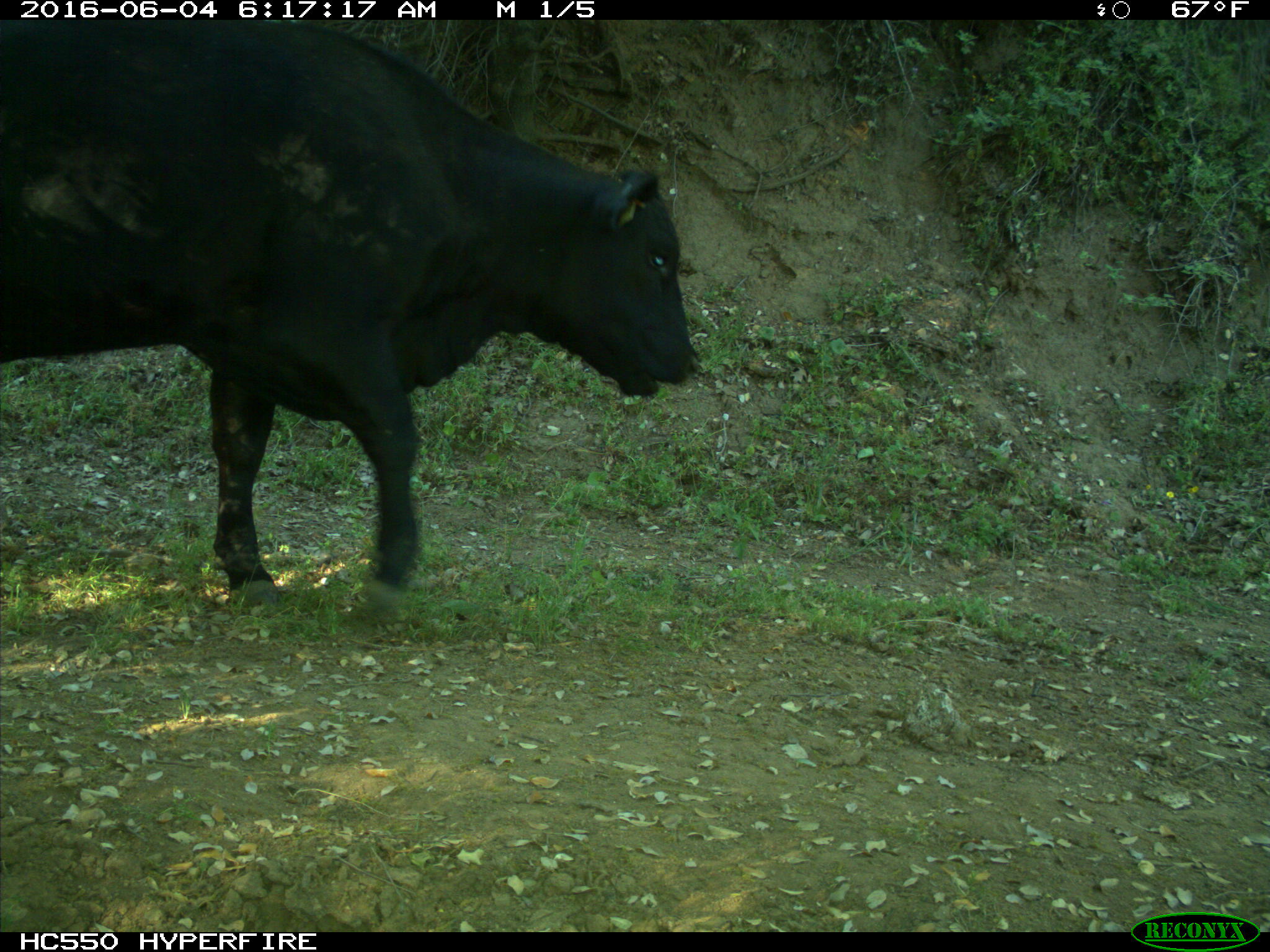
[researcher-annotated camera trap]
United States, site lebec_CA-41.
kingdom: Animalia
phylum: Chordata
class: Mammalia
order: Artiodactyla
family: Bovidae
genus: Bos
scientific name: Bos taurus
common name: domestic cow